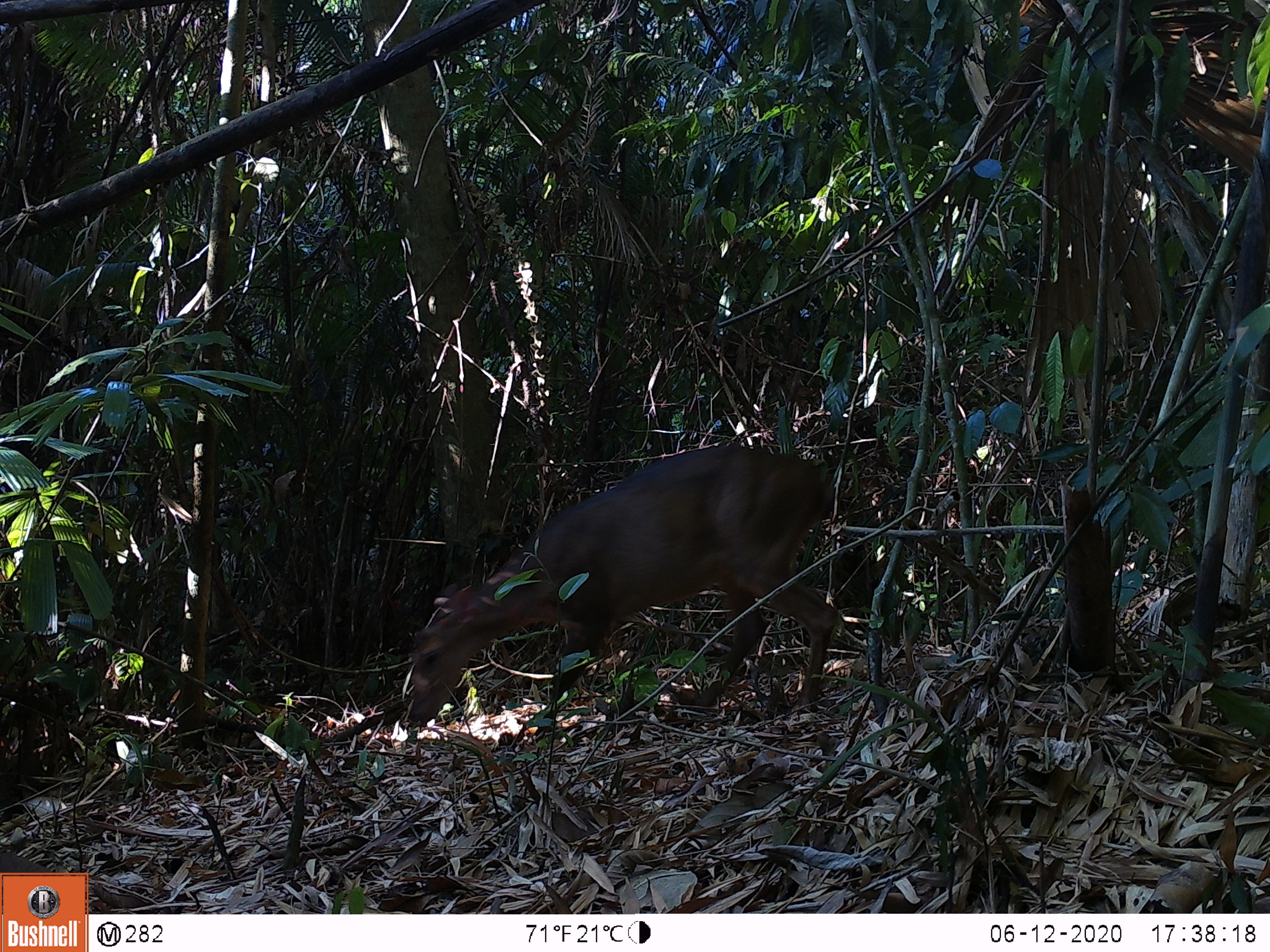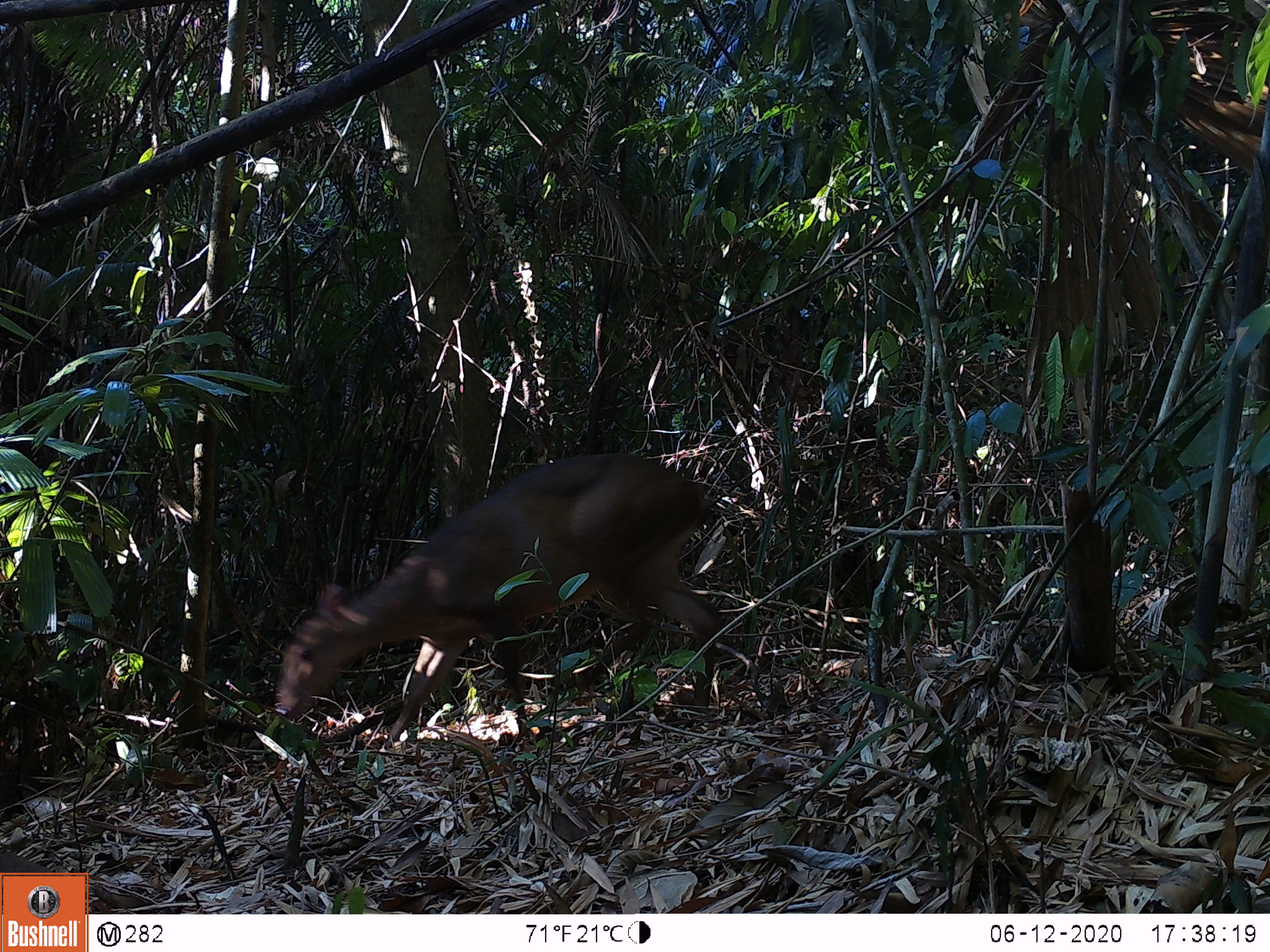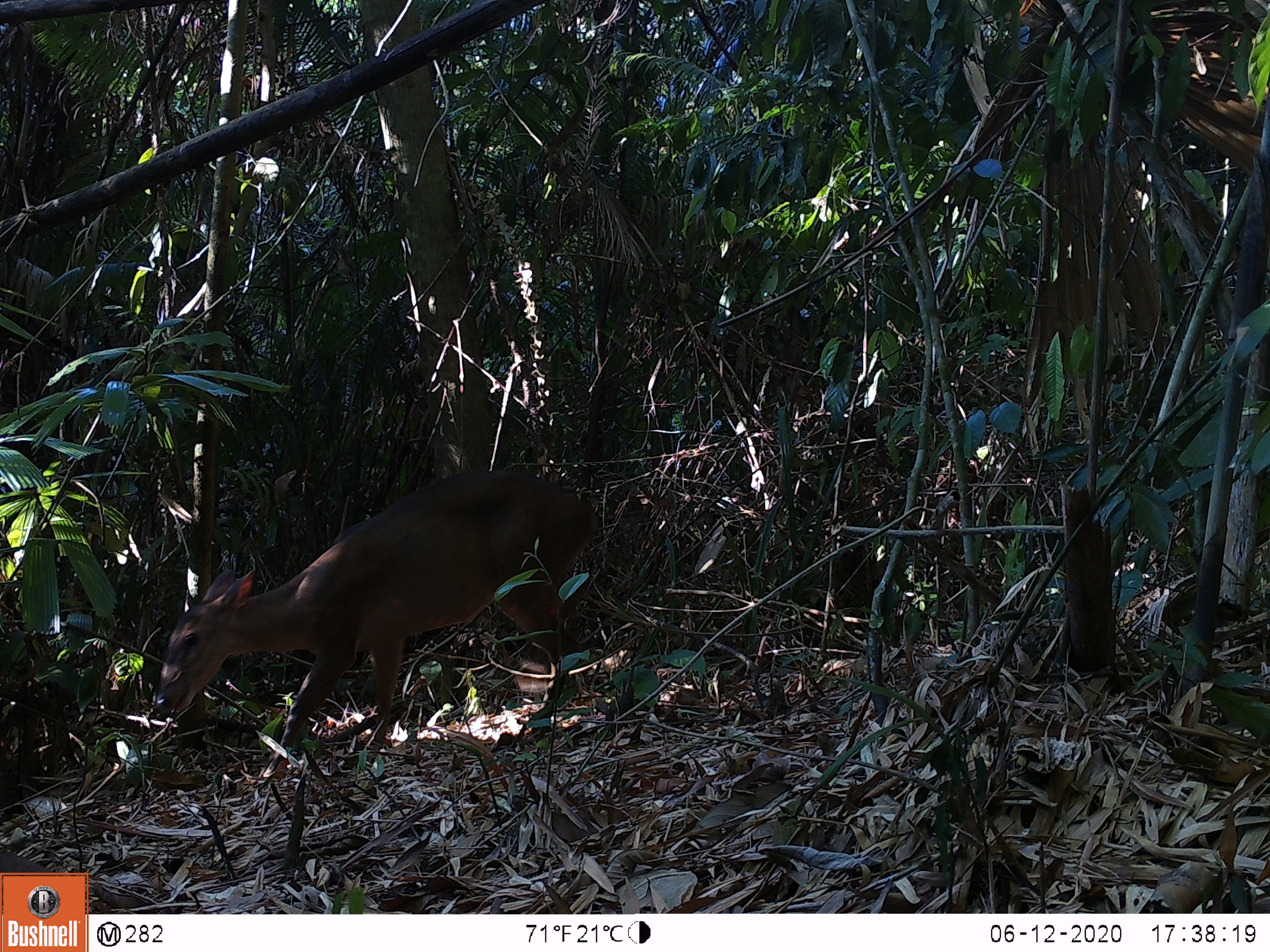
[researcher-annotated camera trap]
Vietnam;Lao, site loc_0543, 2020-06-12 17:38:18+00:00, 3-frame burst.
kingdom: Animalia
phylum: Chordata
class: Mammalia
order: Artiodactyla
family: Cervidae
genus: Muntiacus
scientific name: Muntiacus vuquangensis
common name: large-antlered muntjac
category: large antlered muntjac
Large antlered muntjac (large-antlered muntjac) (Muntiacus vuquangensis). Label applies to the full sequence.